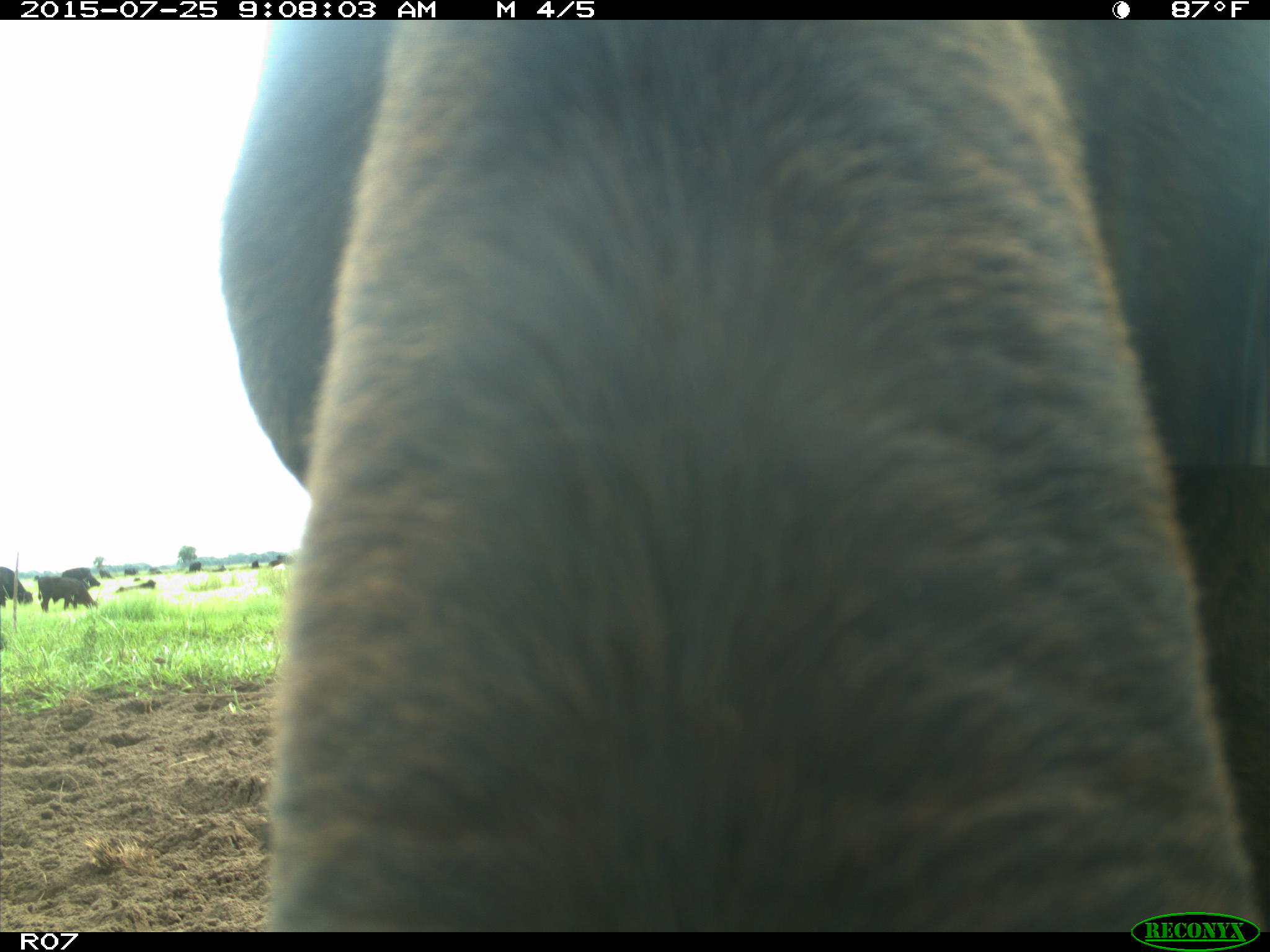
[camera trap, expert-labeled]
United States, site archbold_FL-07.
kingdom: Animalia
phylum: Chordata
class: Mammalia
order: Artiodactyla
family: Bovidae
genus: Bos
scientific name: Bos taurus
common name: domestic cow